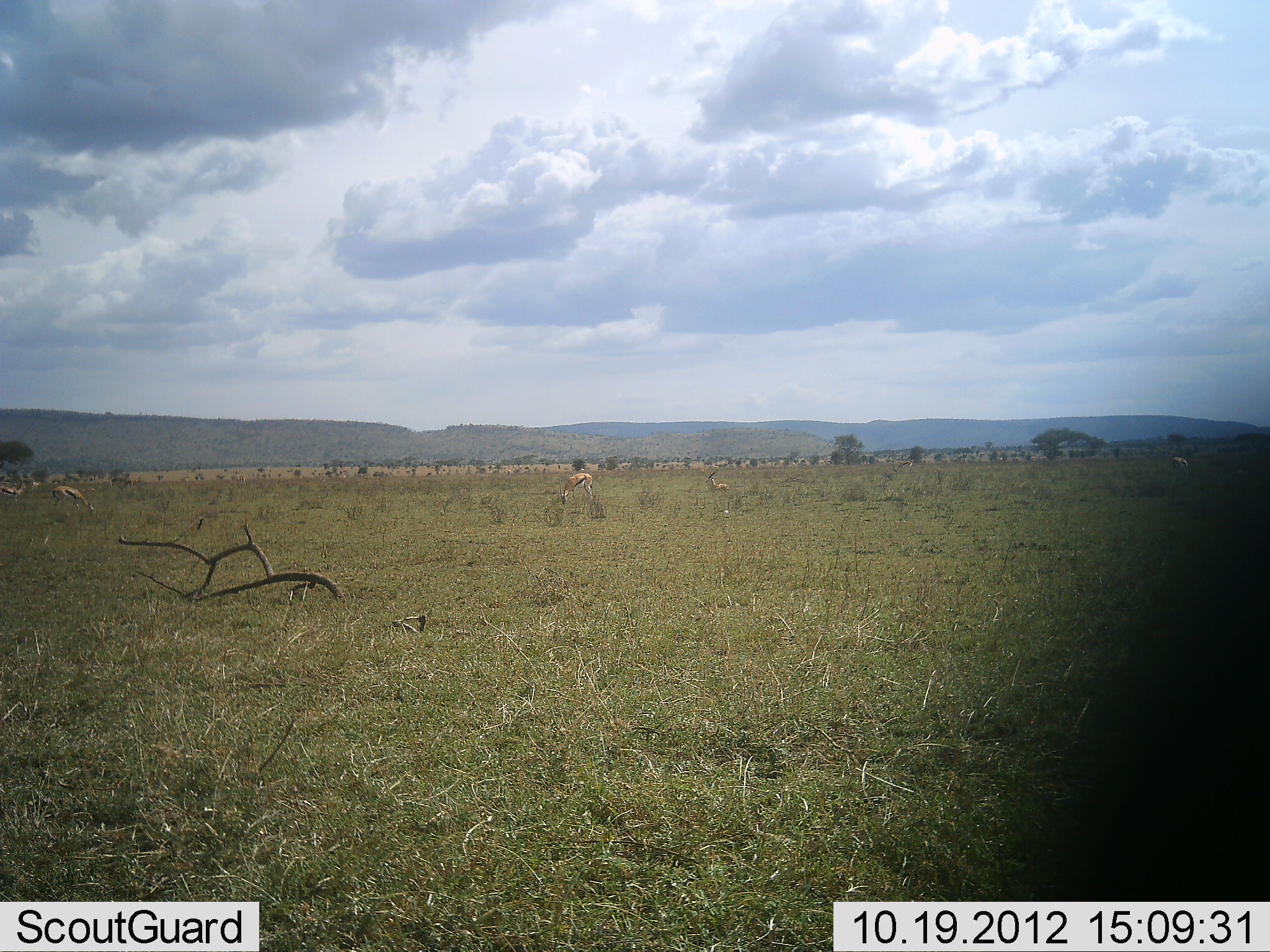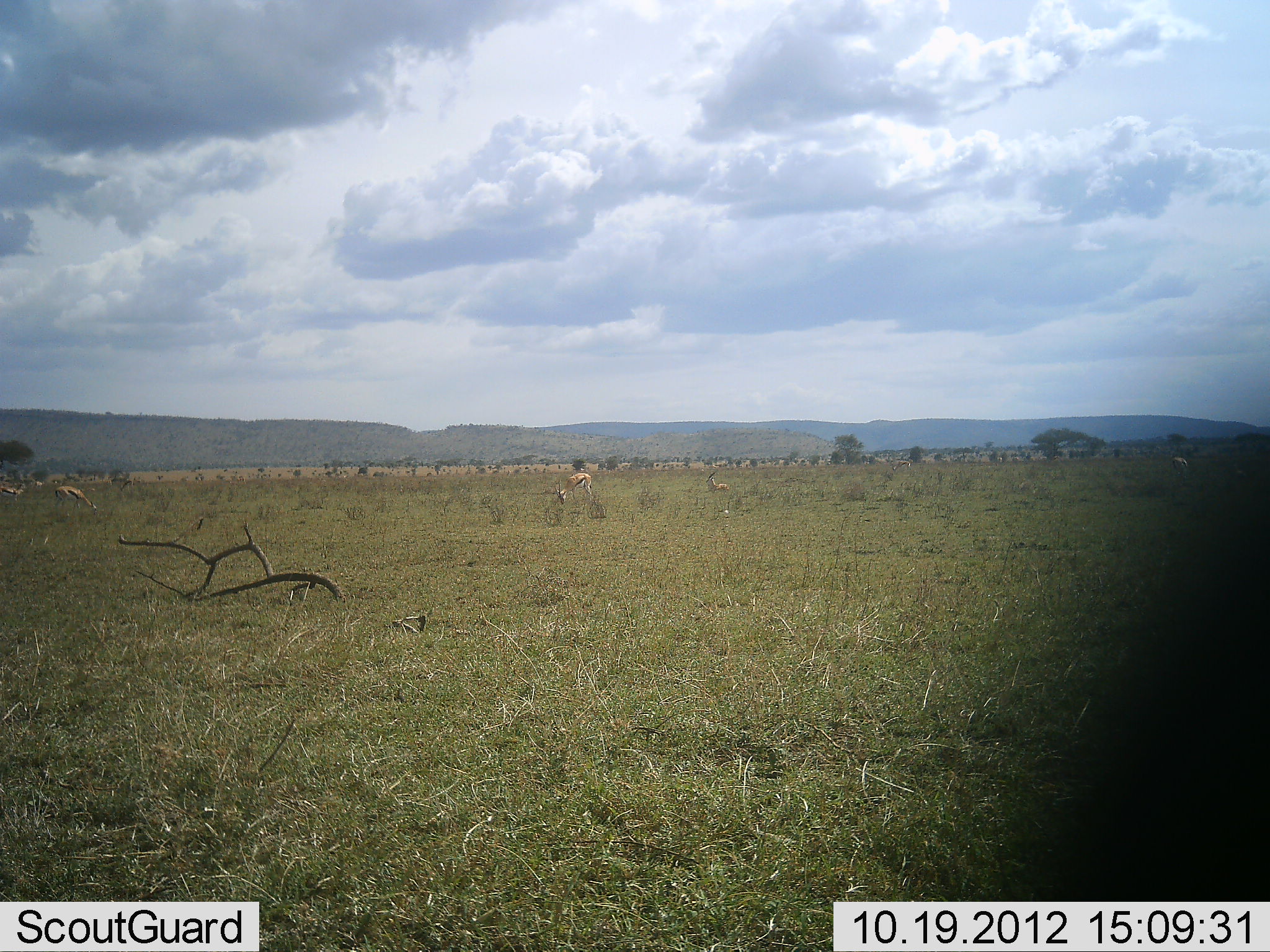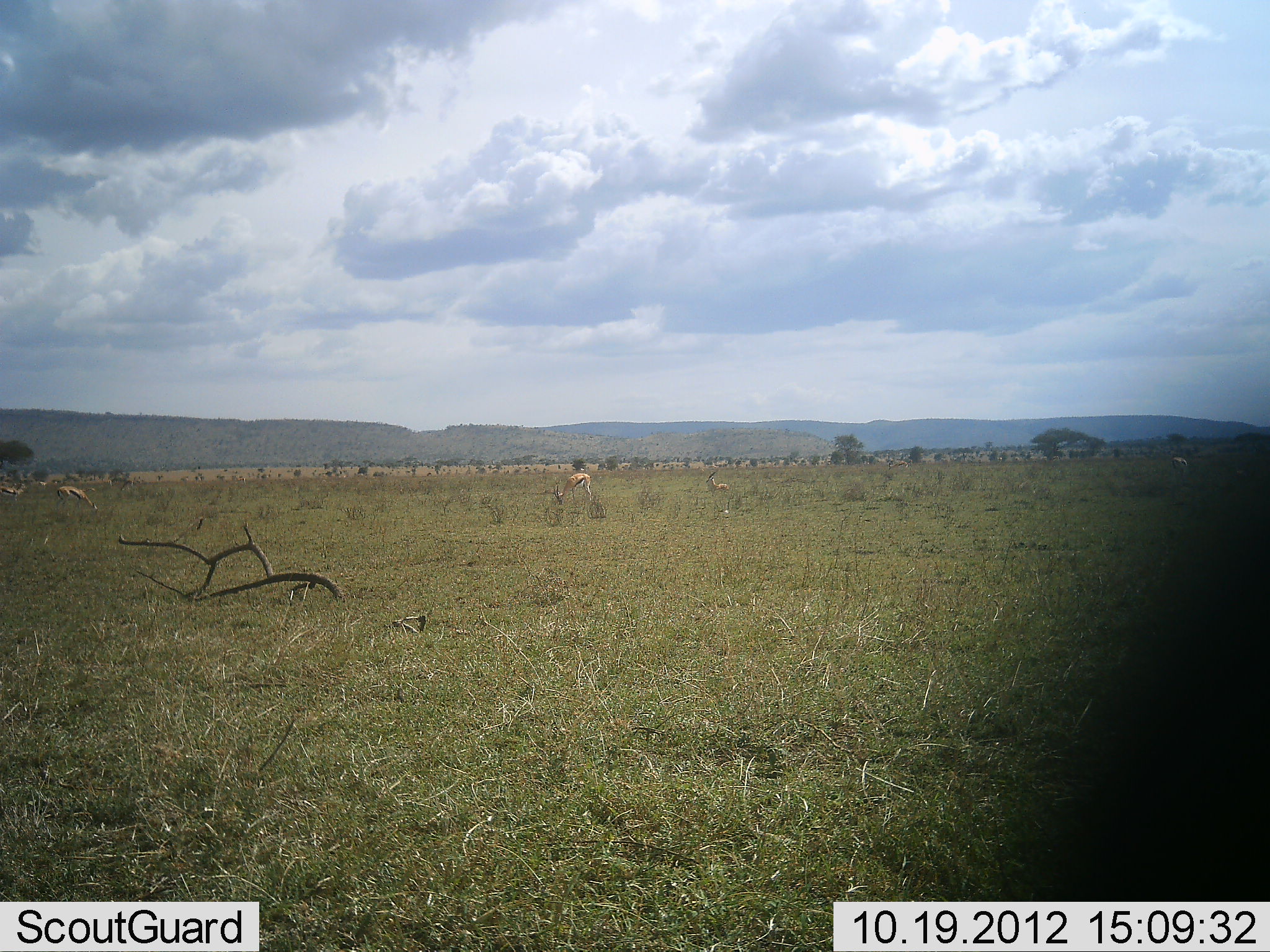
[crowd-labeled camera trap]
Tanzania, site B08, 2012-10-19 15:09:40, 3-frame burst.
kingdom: Animalia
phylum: Chordata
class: Mammalia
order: Artiodactyla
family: Bovidae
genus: Eudorcas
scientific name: Eudorcas thomsonii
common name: thomson's gazelle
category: gazellethomsons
Gazellethomsons (thomson's gazelle) (Eudorcas thomsonii), count 5. Behavior (volunteer vote fractions): standing 40%, resting 50%, moving 10%, interacting 0%. Young present (vote fraction): 20%. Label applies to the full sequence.